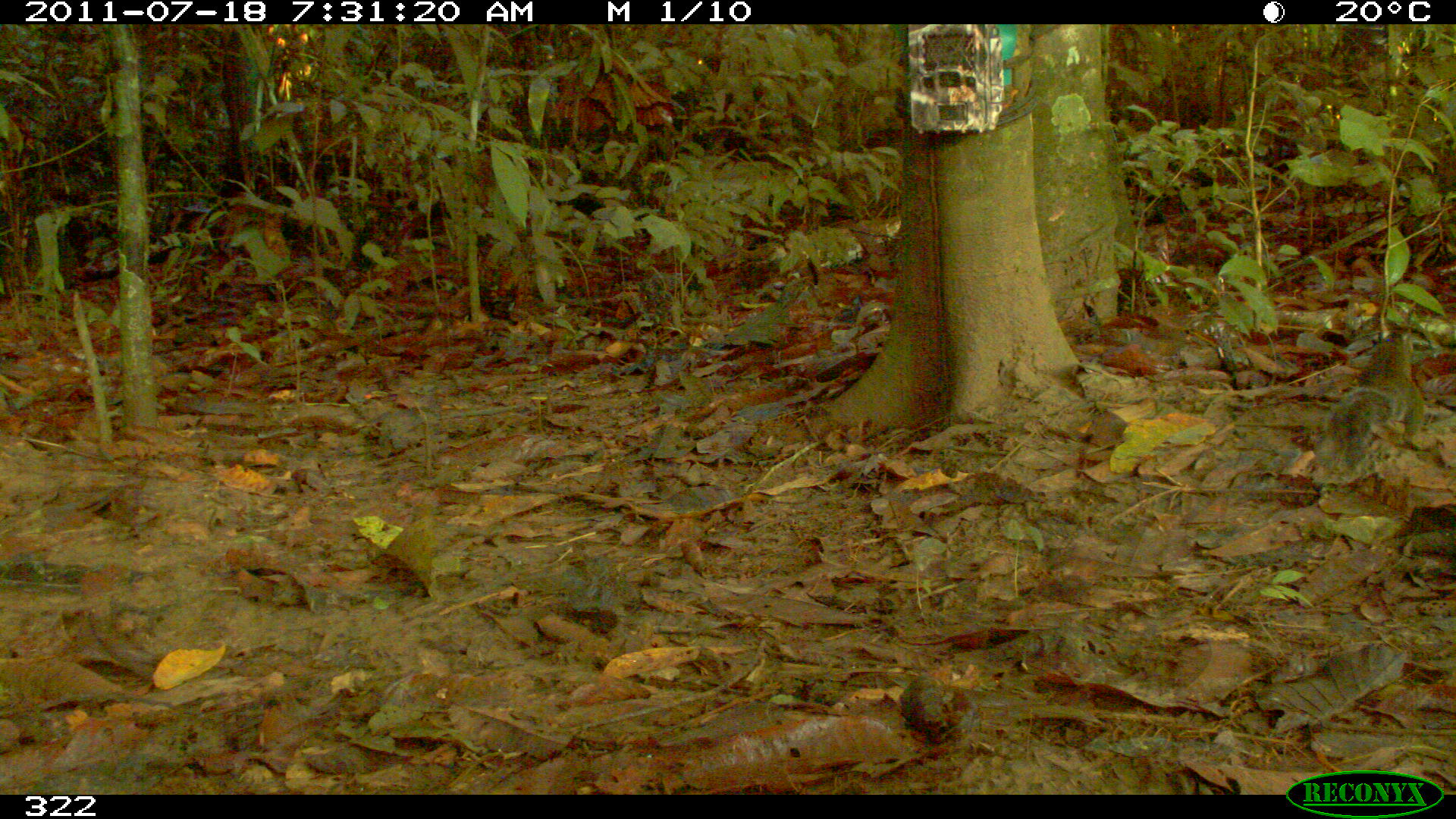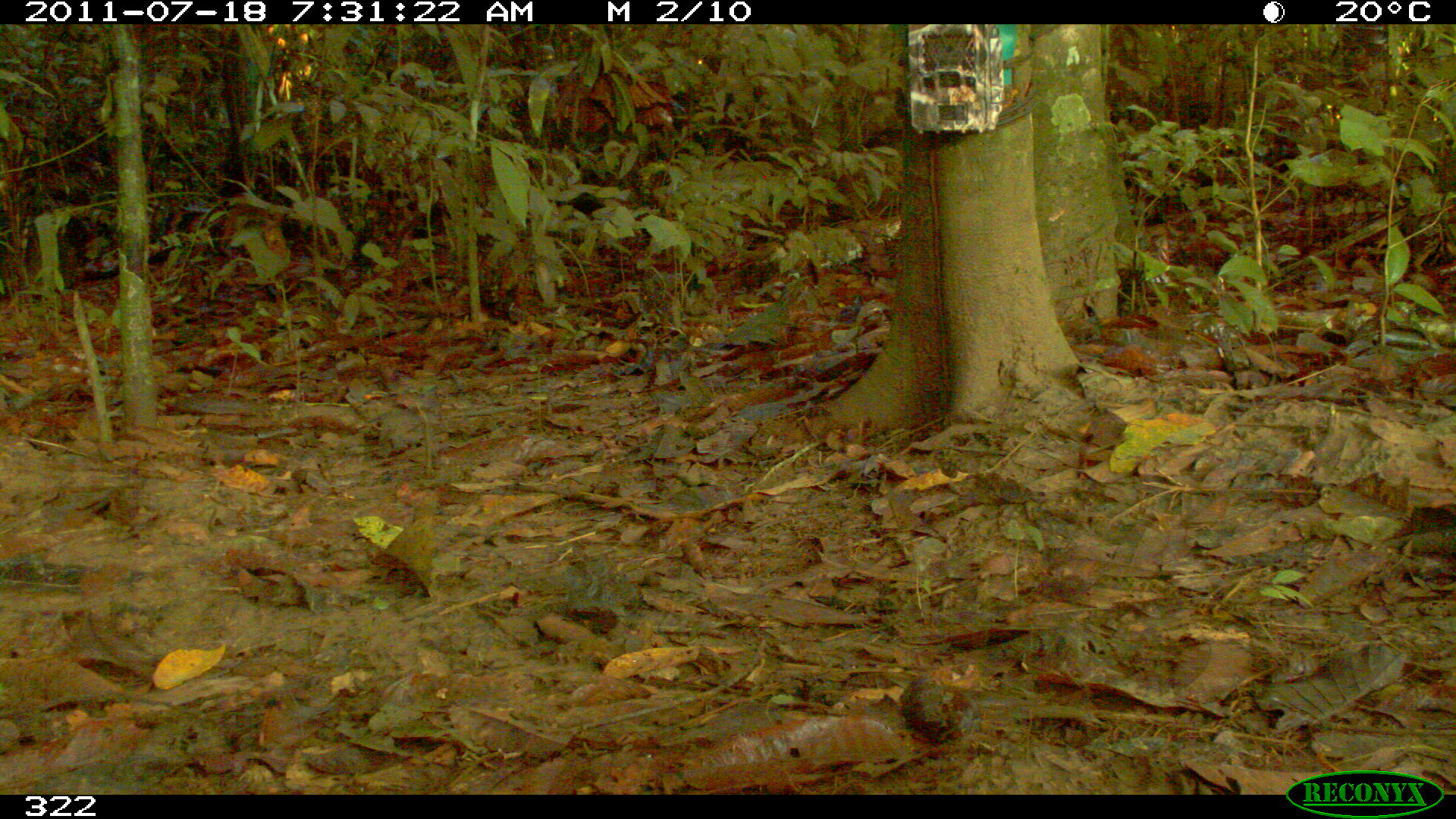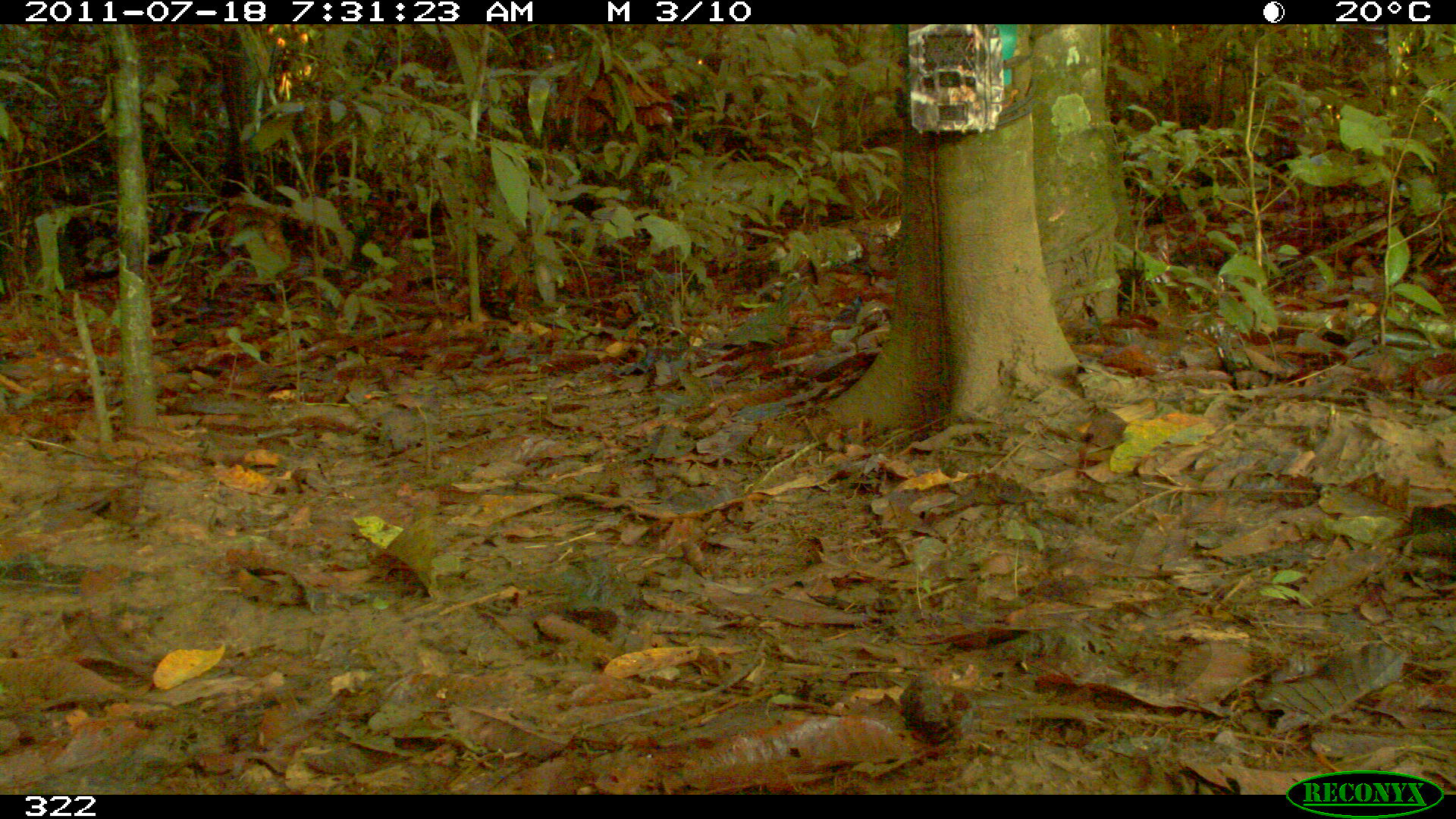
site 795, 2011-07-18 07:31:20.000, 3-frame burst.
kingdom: Animalia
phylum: Chordata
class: Mammalia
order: Rodentia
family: Sciuridae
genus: Sciurus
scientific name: Sciurus ignitus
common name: bolivian squirrel